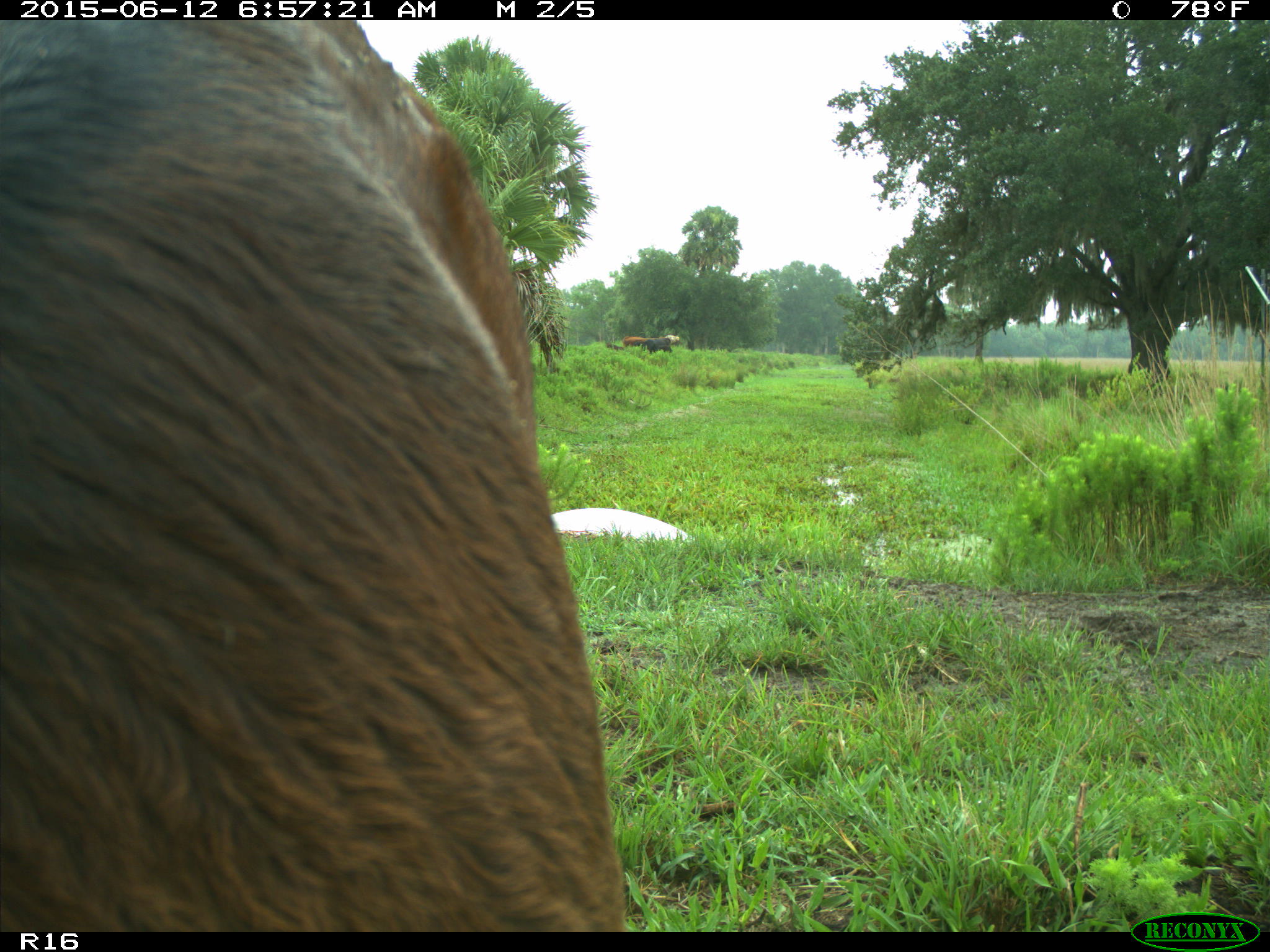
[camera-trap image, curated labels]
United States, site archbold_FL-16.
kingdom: Animalia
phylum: Chordata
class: Mammalia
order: Artiodactyla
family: Bovidae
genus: Bos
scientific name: Bos taurus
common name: domestic cow